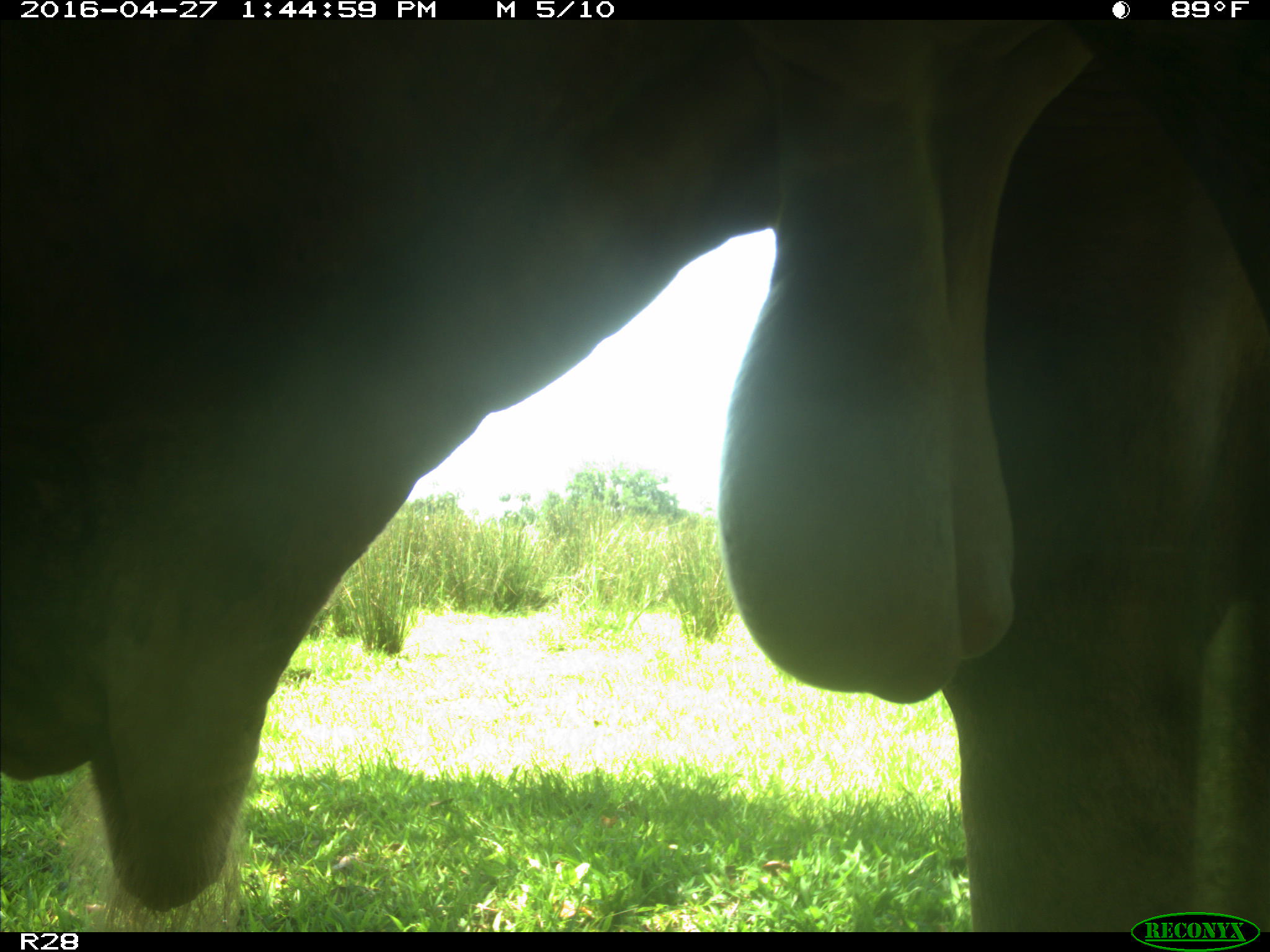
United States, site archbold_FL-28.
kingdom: Animalia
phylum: Chordata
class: Mammalia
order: Artiodactyla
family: Bovidae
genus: Bos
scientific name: Bos taurus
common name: domestic cow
Bos taurus (domestic cow).